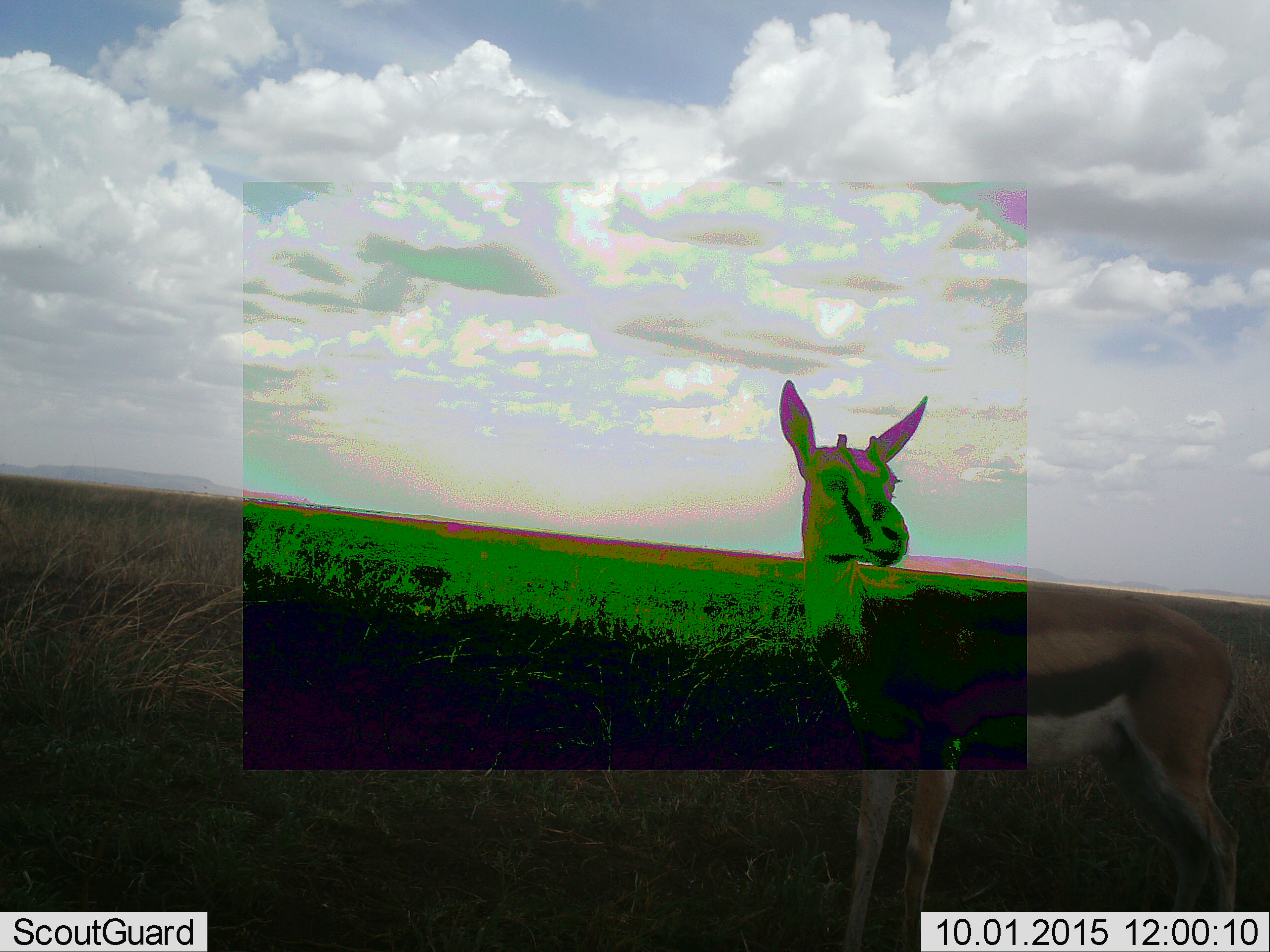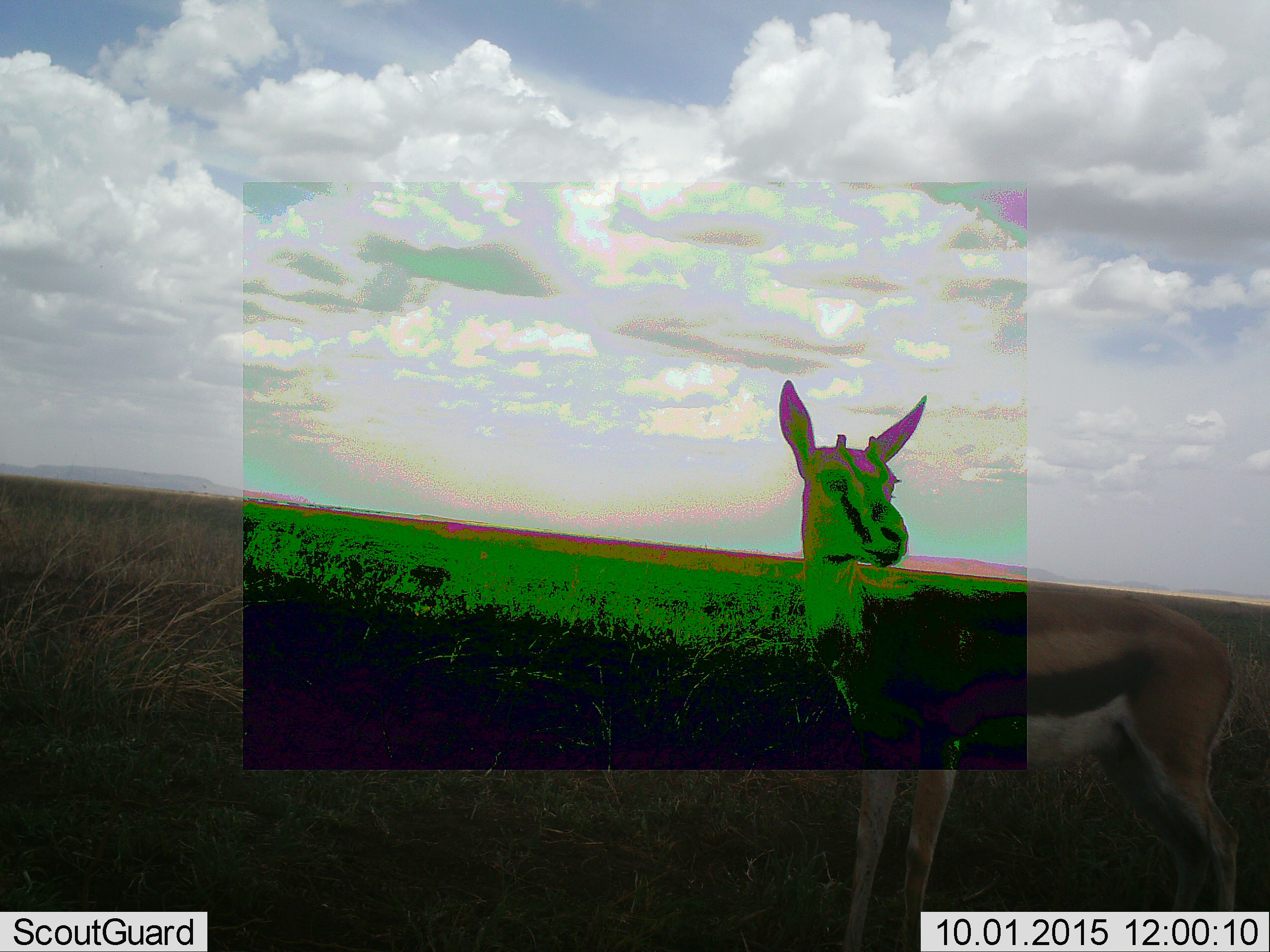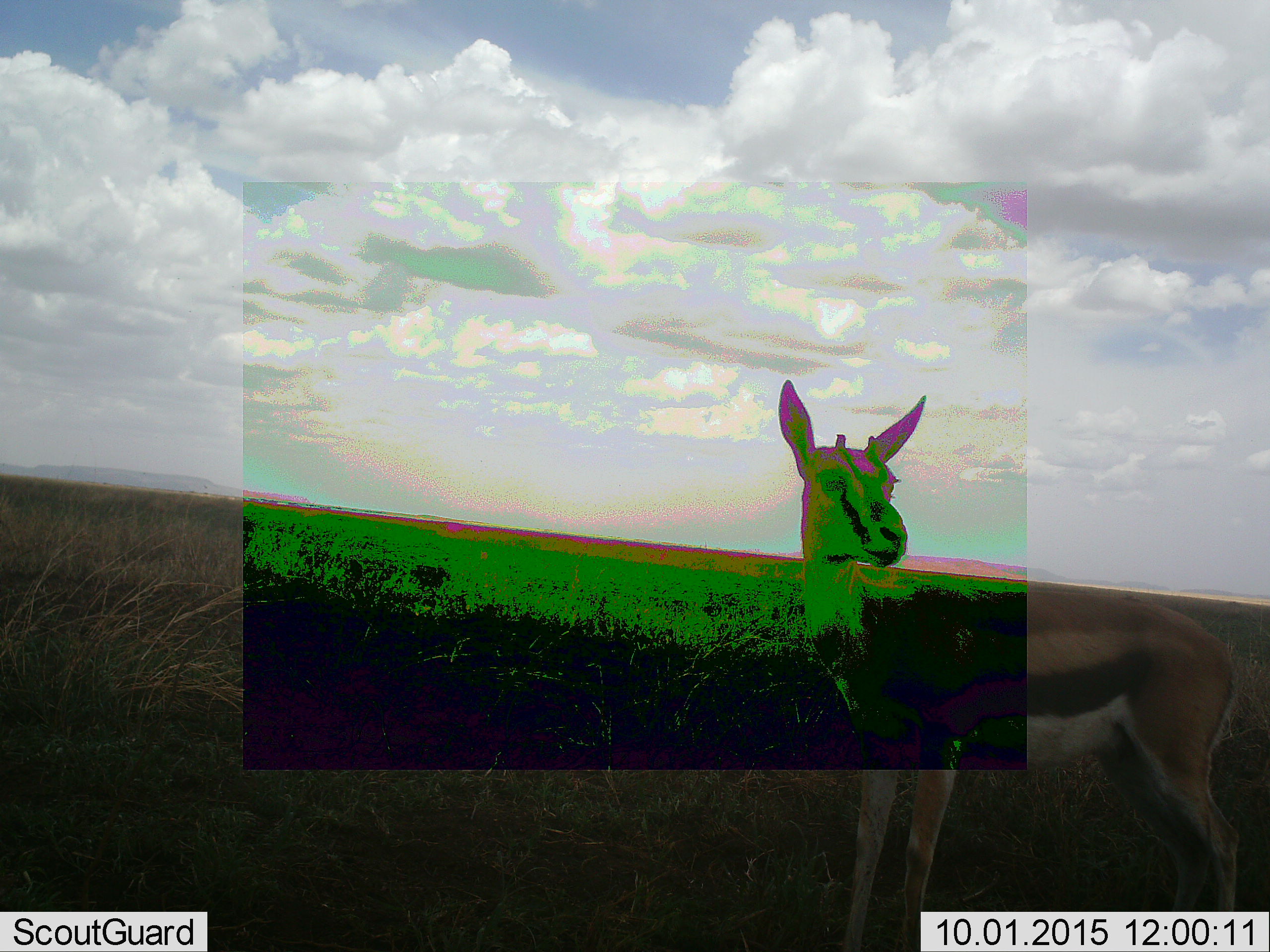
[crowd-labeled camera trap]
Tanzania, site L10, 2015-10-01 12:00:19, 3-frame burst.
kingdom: Animalia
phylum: Chordata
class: Mammalia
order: Artiodactyla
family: Bovidae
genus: Eudorcas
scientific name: Eudorcas thomsonii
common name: thomson's gazelle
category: gazellethomsons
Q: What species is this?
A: Gazellethomsons (thomson's gazelle) (Eudorcas thomsonii).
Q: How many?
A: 1.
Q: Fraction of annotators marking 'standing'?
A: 100%.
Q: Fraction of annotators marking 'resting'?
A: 0%.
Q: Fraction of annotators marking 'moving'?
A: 0%.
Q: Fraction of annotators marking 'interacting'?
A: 0%.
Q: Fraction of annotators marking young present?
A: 0%.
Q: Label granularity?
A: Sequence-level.